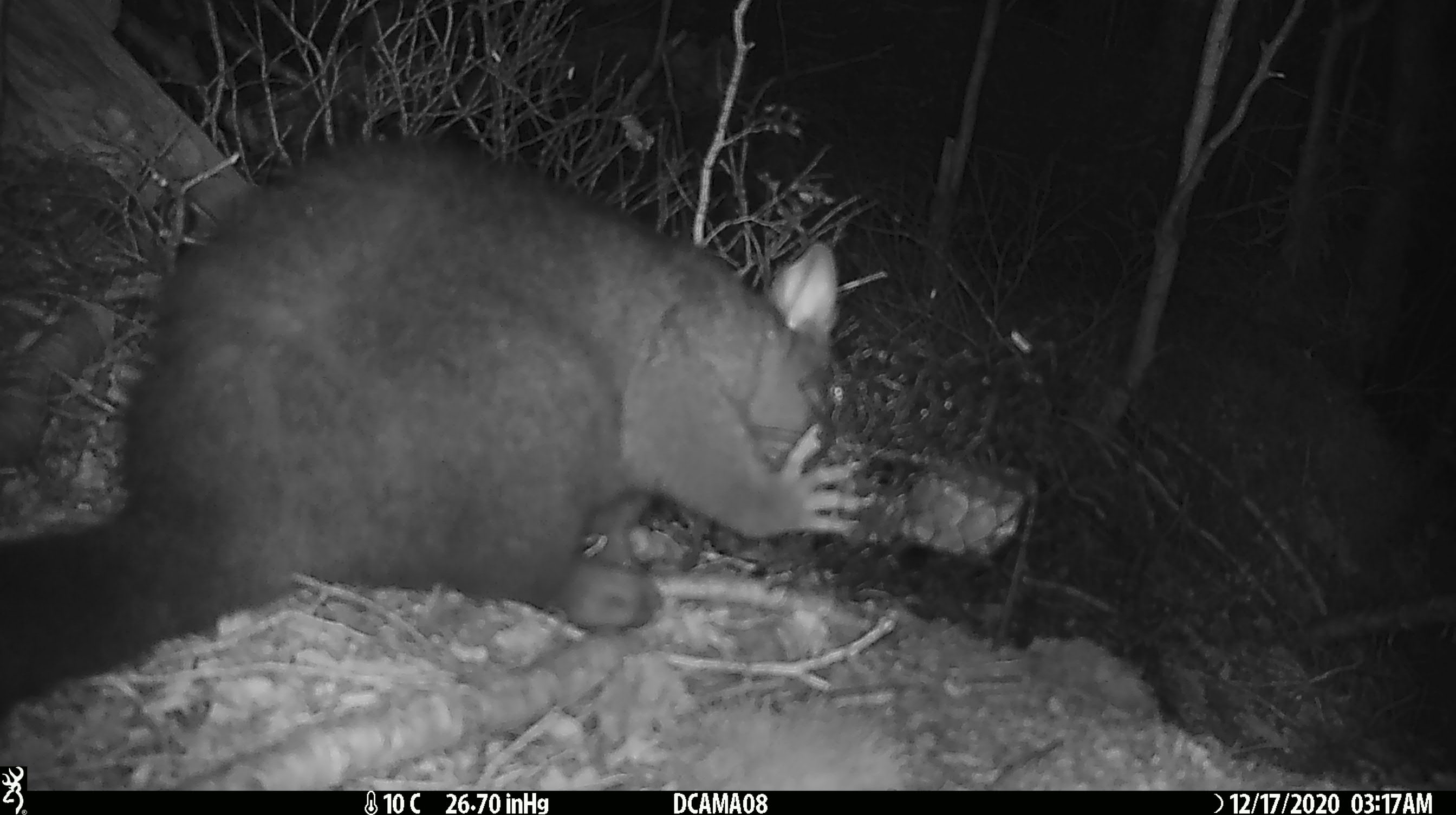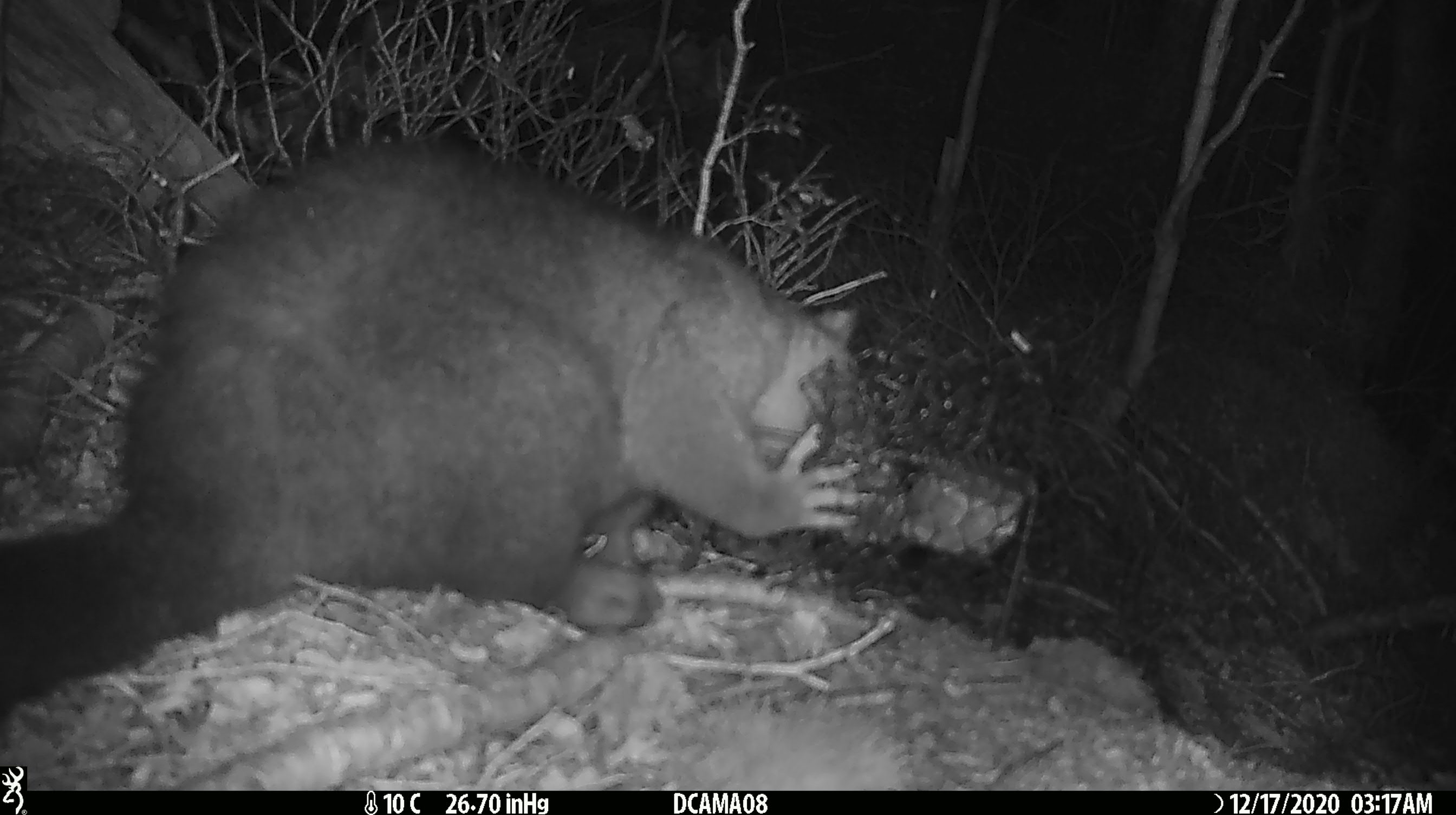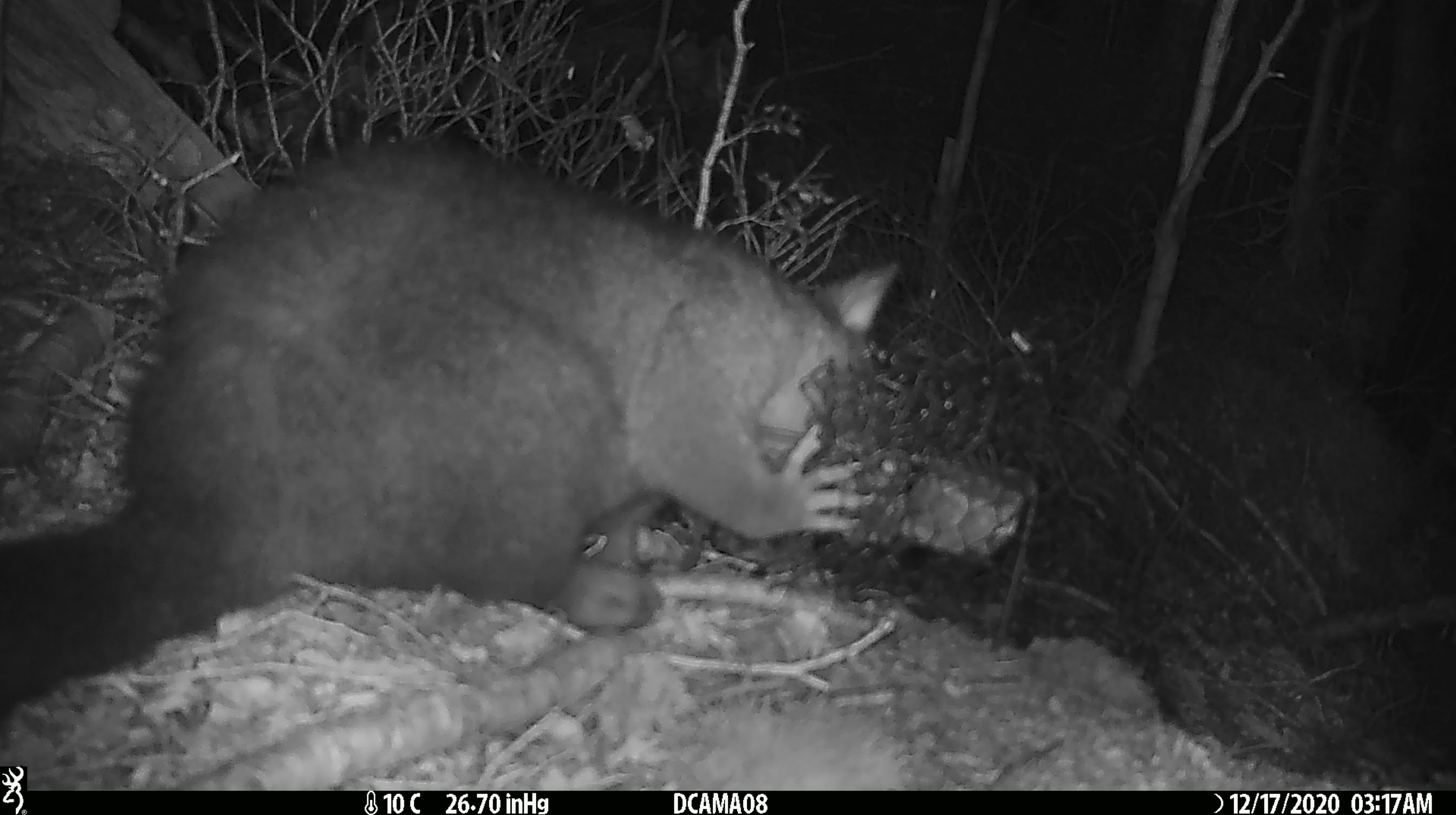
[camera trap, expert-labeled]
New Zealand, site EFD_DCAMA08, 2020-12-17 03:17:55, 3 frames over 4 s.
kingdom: Animalia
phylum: Chordata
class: Mammalia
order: Diprotodontia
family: Phalangeridae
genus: Trichosurus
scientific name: Trichosurus vulpecula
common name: common brushtail possum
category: possum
Possum (common brushtail possum) (Trichosurus vulpecula).